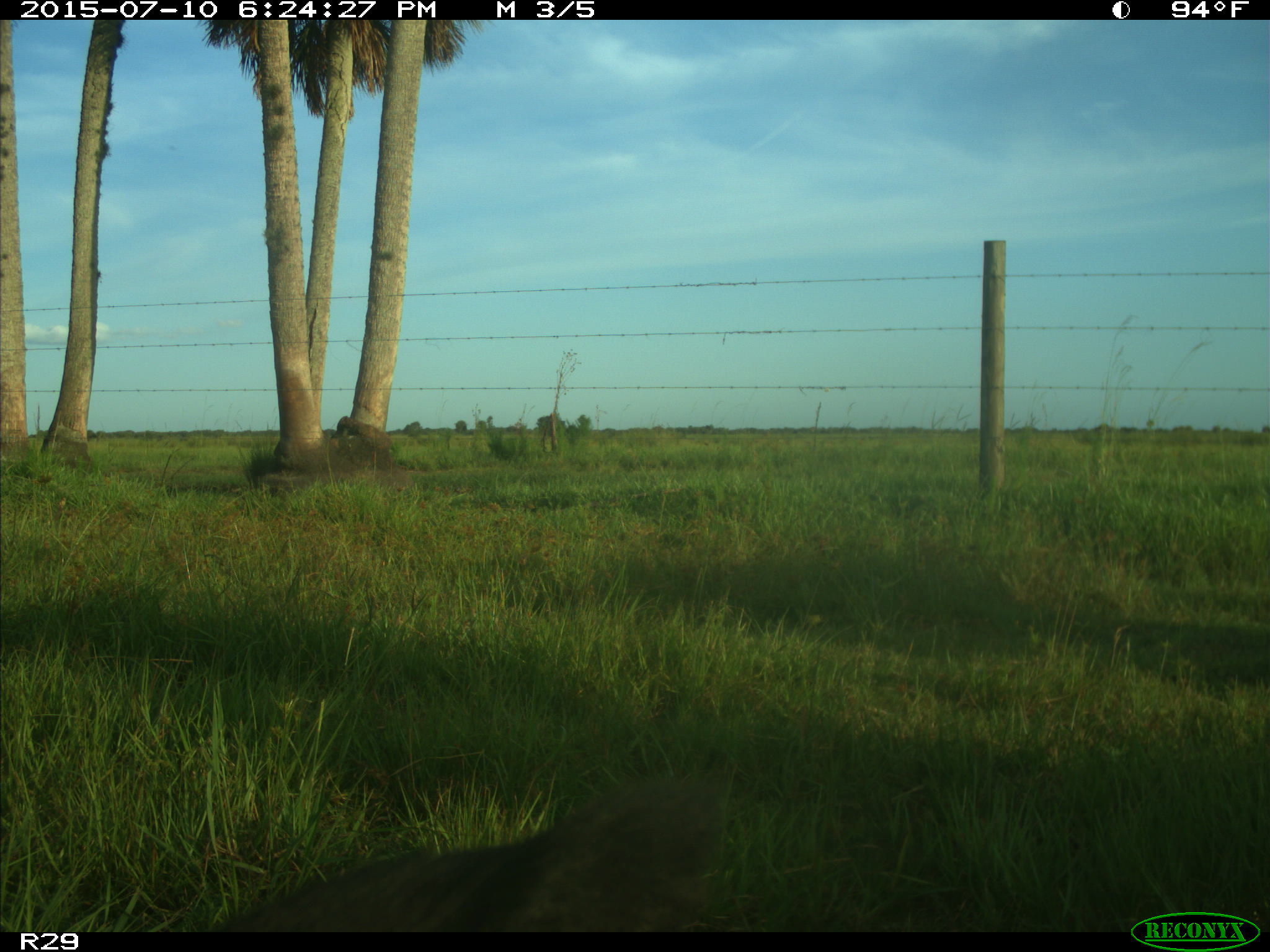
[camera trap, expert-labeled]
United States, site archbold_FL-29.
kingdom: Animalia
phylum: Chordata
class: Mammalia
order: Artiodactyla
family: Bovidae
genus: Bos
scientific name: Bos taurus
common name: domestic cow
Bos taurus (domestic cow).